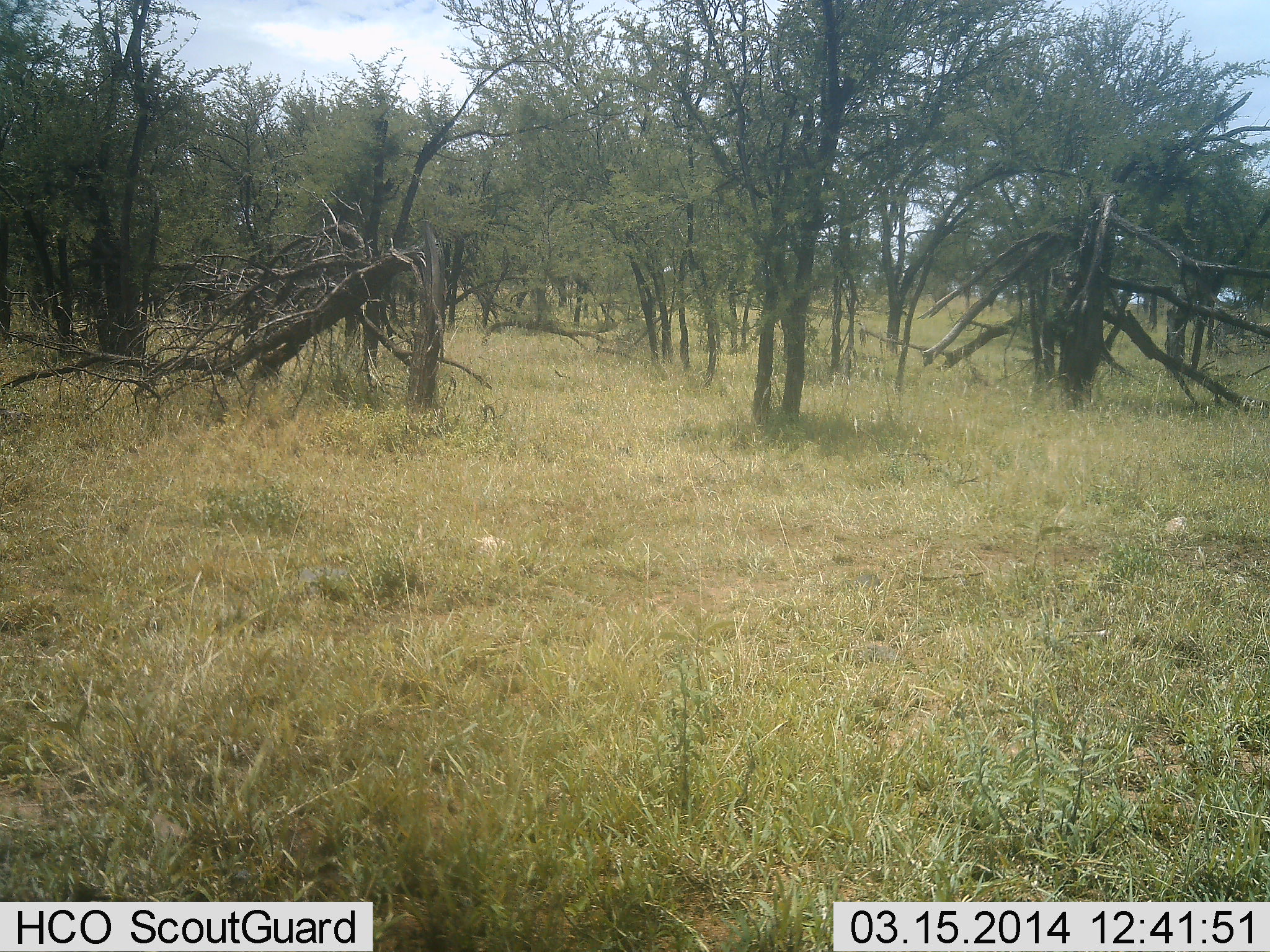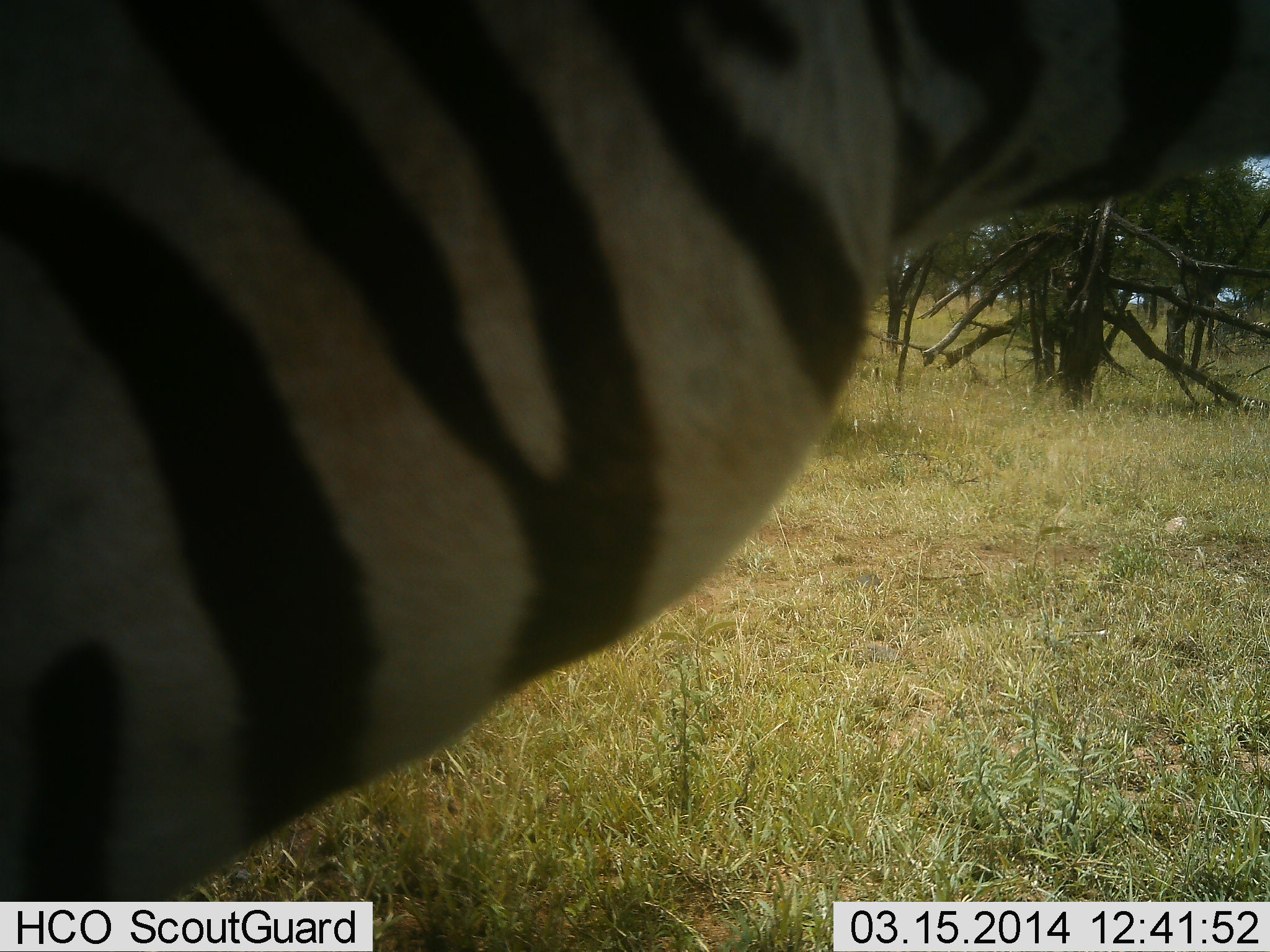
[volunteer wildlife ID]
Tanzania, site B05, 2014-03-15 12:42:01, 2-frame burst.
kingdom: Animalia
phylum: Chordata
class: Mammalia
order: Perissodactyla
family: Equidae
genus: Equus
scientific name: Equus quagga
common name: plains zebra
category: zebra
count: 1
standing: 10%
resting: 0%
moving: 90%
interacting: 0%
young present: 0%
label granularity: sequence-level